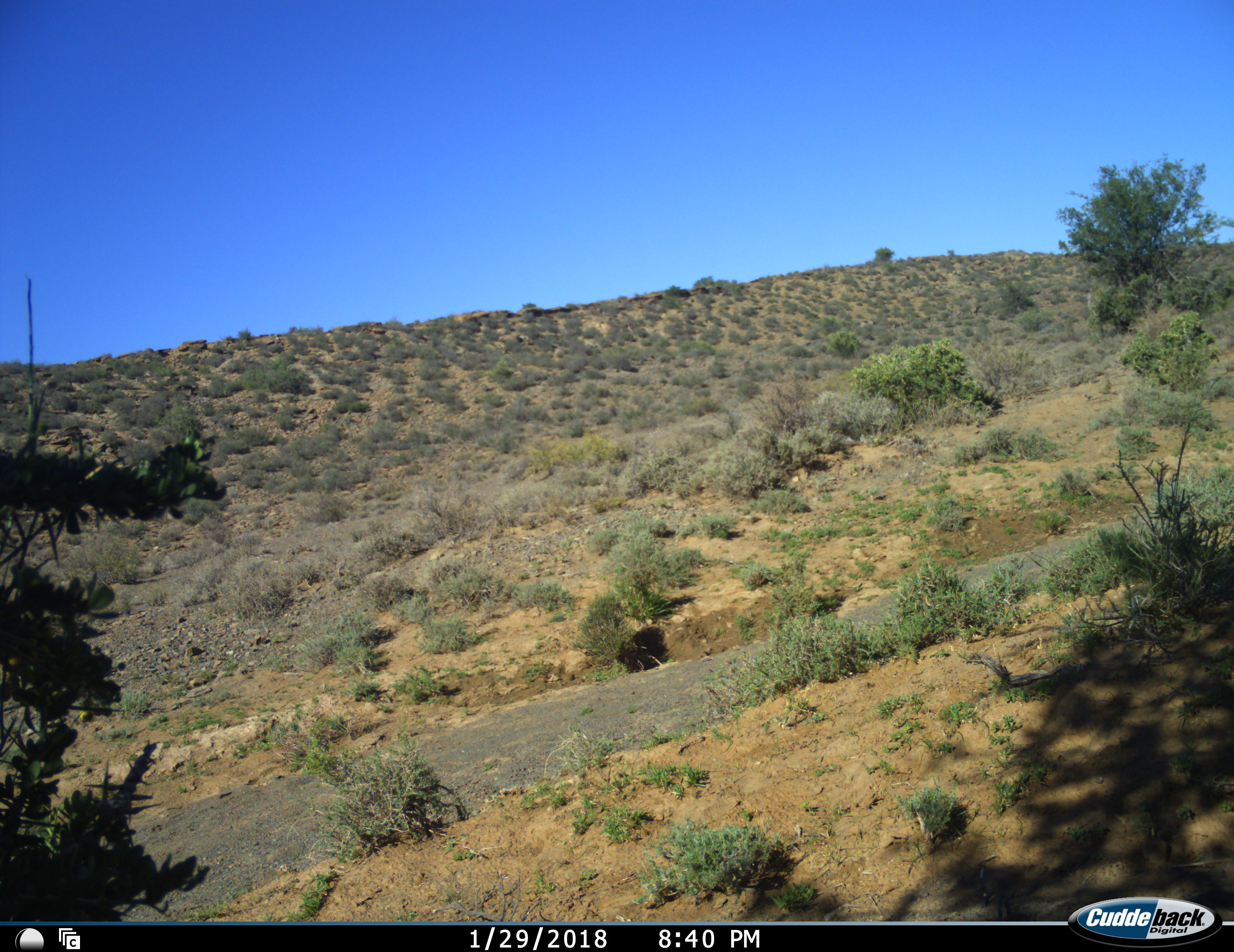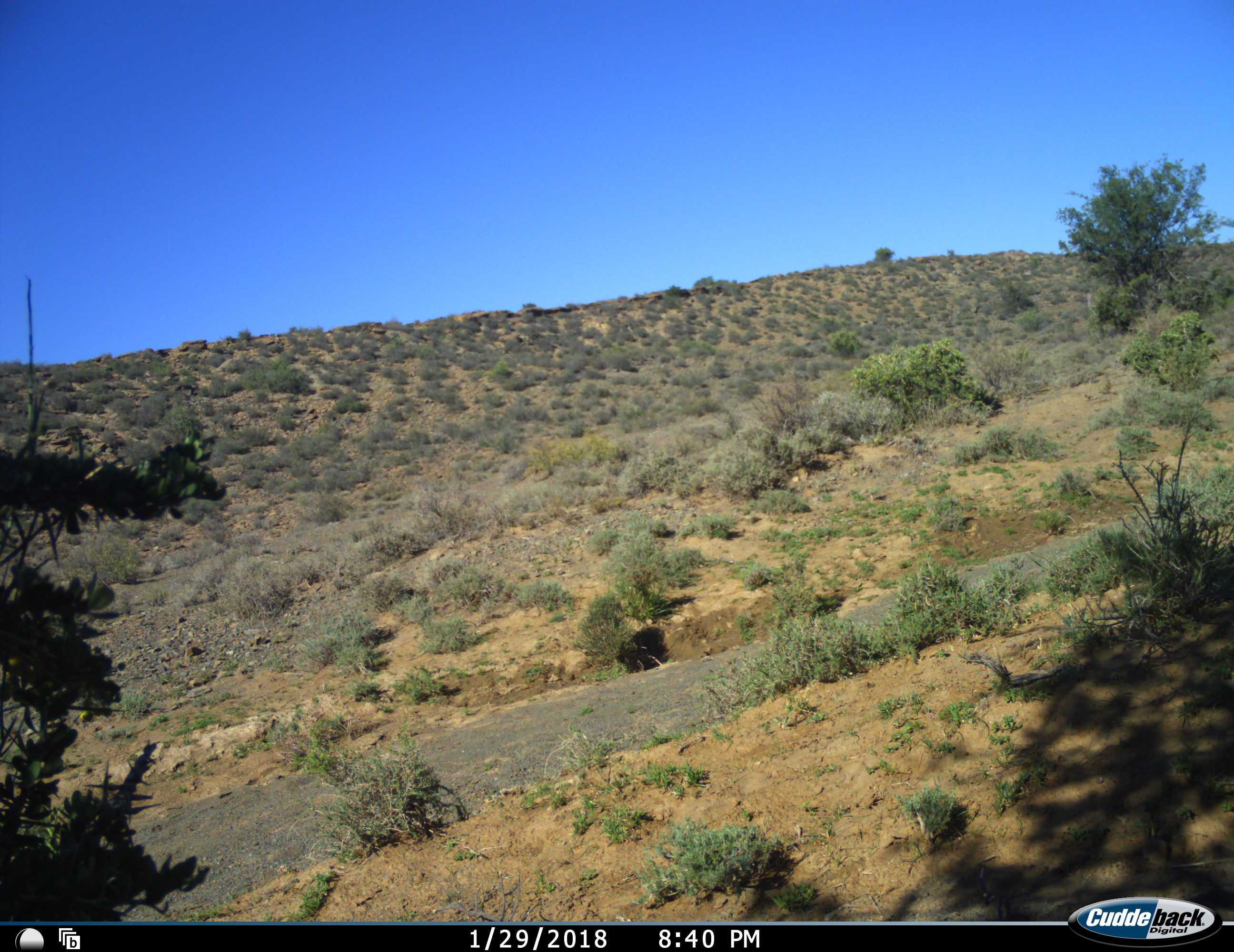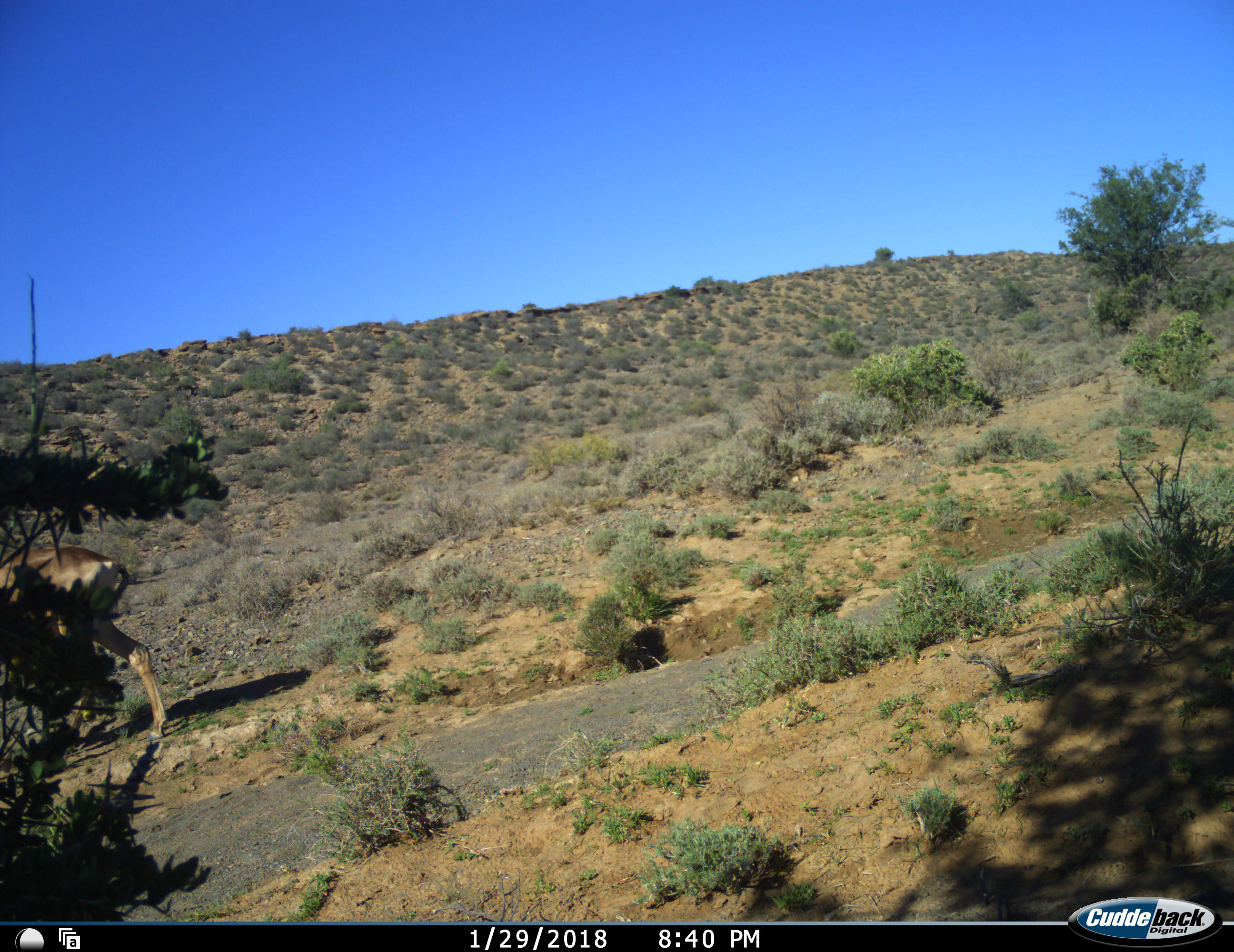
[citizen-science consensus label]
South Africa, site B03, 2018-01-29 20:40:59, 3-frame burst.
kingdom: Animalia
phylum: Chordata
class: Mammalia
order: Artiodactyla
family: Bovidae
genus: Alcelaphus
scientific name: Alcelaphus buselaphus caama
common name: red hartebeest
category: hartebeestred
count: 1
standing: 25%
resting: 0%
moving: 75%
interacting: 0%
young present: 0%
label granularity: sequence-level